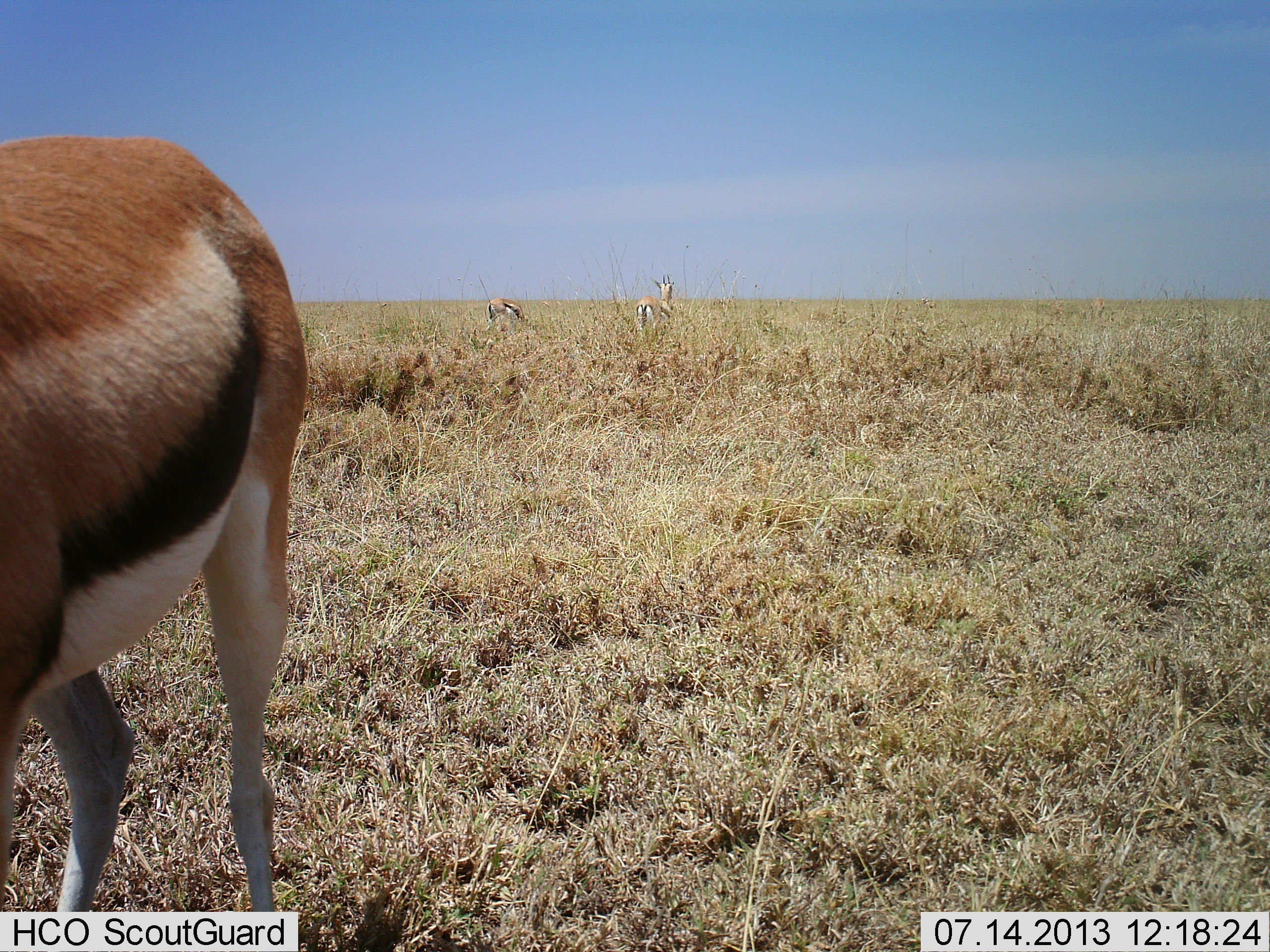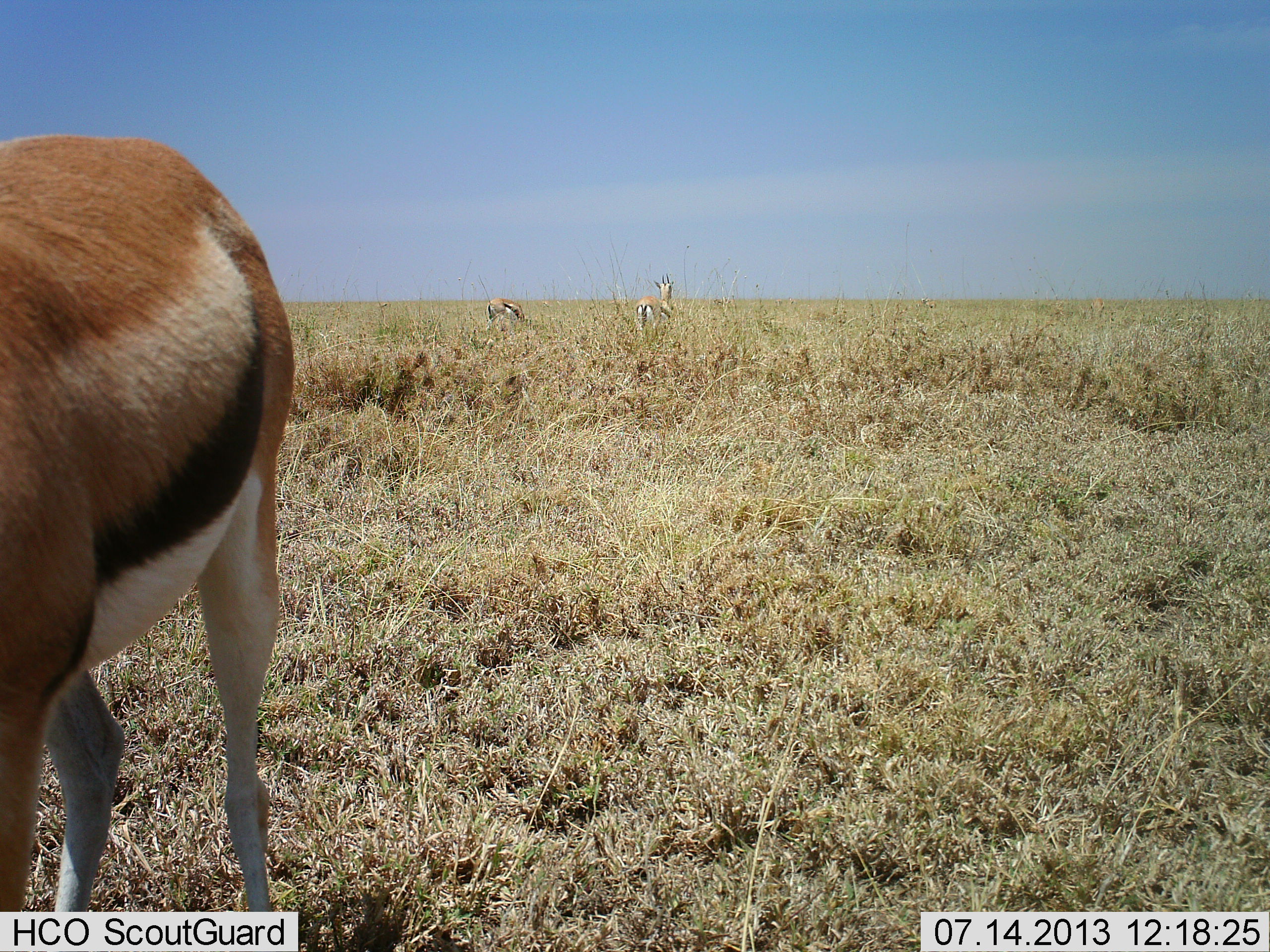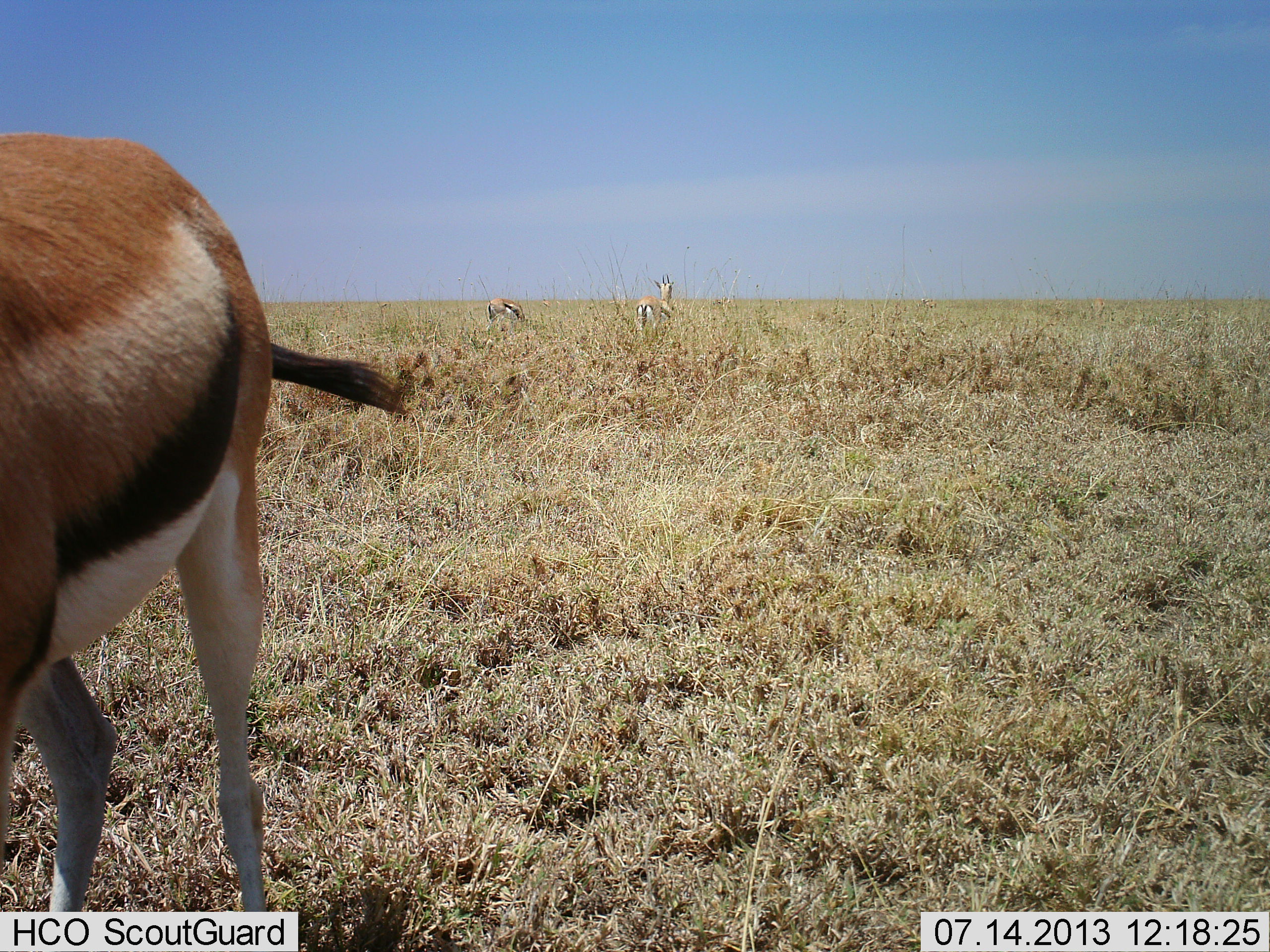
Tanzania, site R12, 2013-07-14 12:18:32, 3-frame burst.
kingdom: Animalia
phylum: Chordata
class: Mammalia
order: Artiodactyla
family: Bovidae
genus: Eudorcas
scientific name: Eudorcas thomsonii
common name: thomson's gazelle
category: gazellethomsons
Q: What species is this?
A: Gazellethomsons (thomson's gazelle) (Eudorcas thomsonii).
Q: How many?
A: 3.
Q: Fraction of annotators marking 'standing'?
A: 93%.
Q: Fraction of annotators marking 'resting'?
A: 0%.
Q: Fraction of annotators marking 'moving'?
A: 0%.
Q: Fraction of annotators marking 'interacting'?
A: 0%.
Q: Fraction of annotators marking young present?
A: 0%.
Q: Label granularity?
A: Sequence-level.